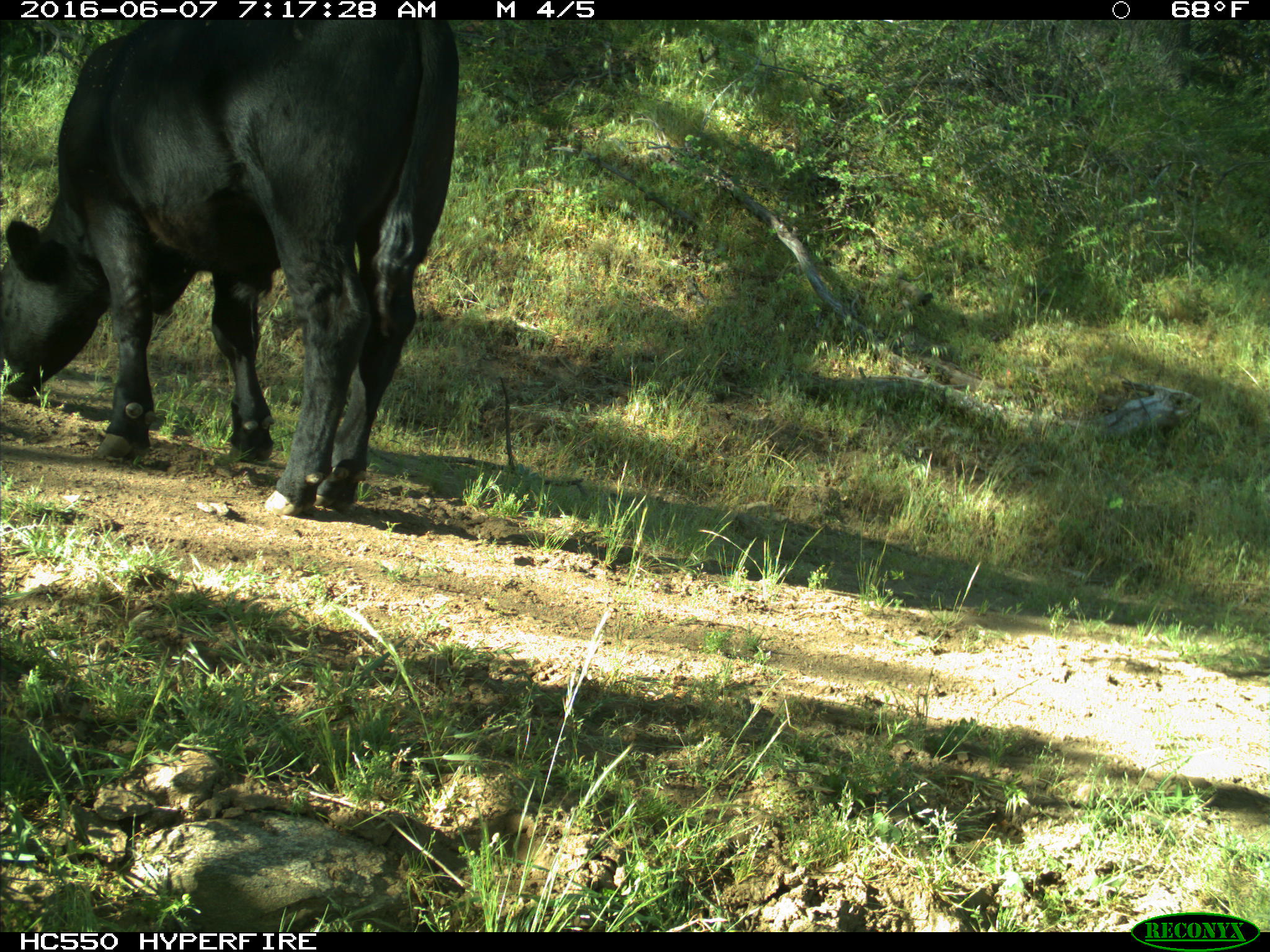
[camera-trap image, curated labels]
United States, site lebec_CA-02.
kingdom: Animalia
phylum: Chordata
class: Mammalia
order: Artiodactyla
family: Bovidae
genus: Bos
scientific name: Bos taurus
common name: domestic cow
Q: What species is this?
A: Bos taurus (domestic cow).